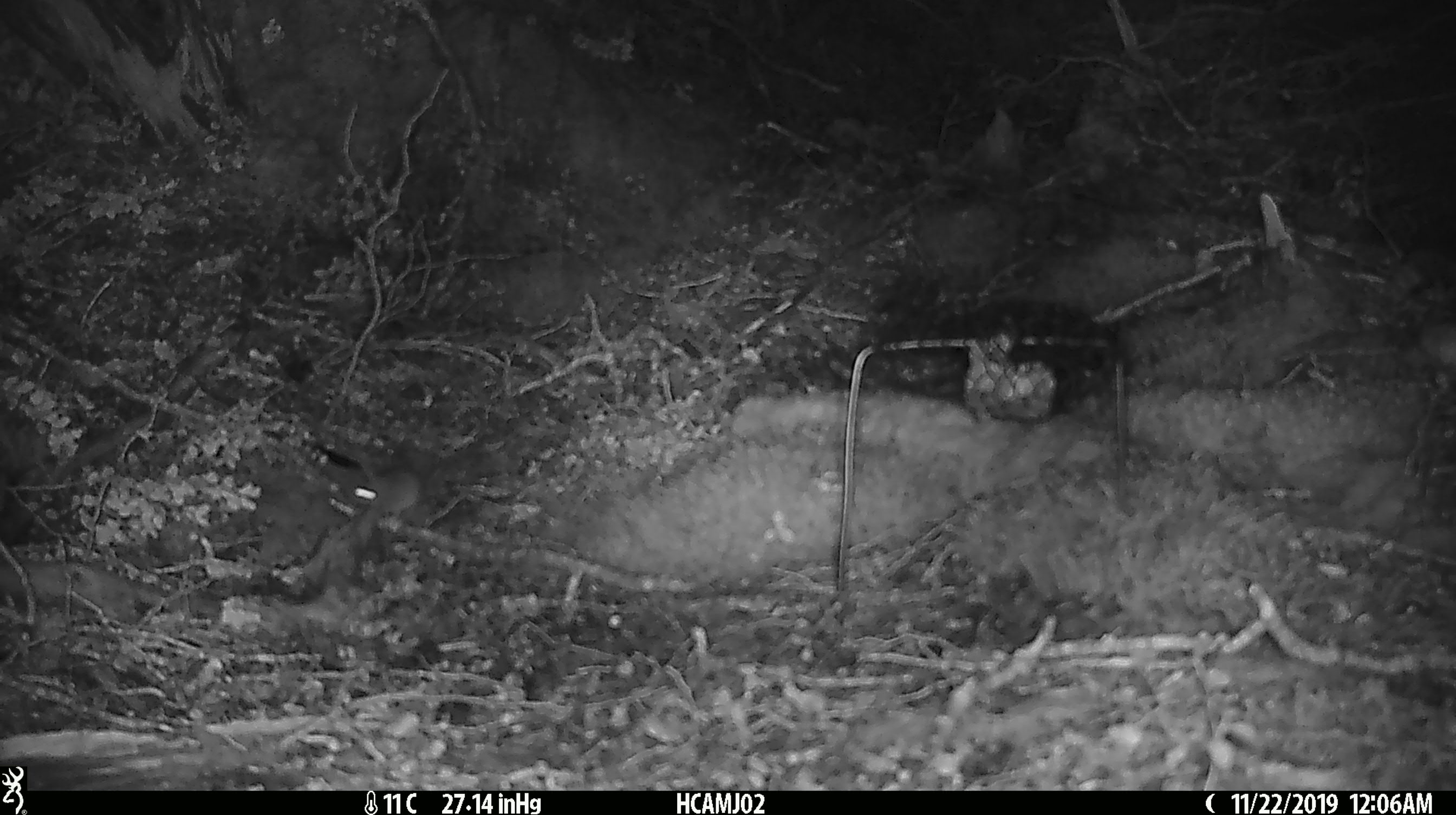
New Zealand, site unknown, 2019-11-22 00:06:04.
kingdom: Animalia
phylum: Chordata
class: Mammalia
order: Rodentia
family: Muridae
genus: Mus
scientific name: Mus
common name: mouse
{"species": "mouse (Mus)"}